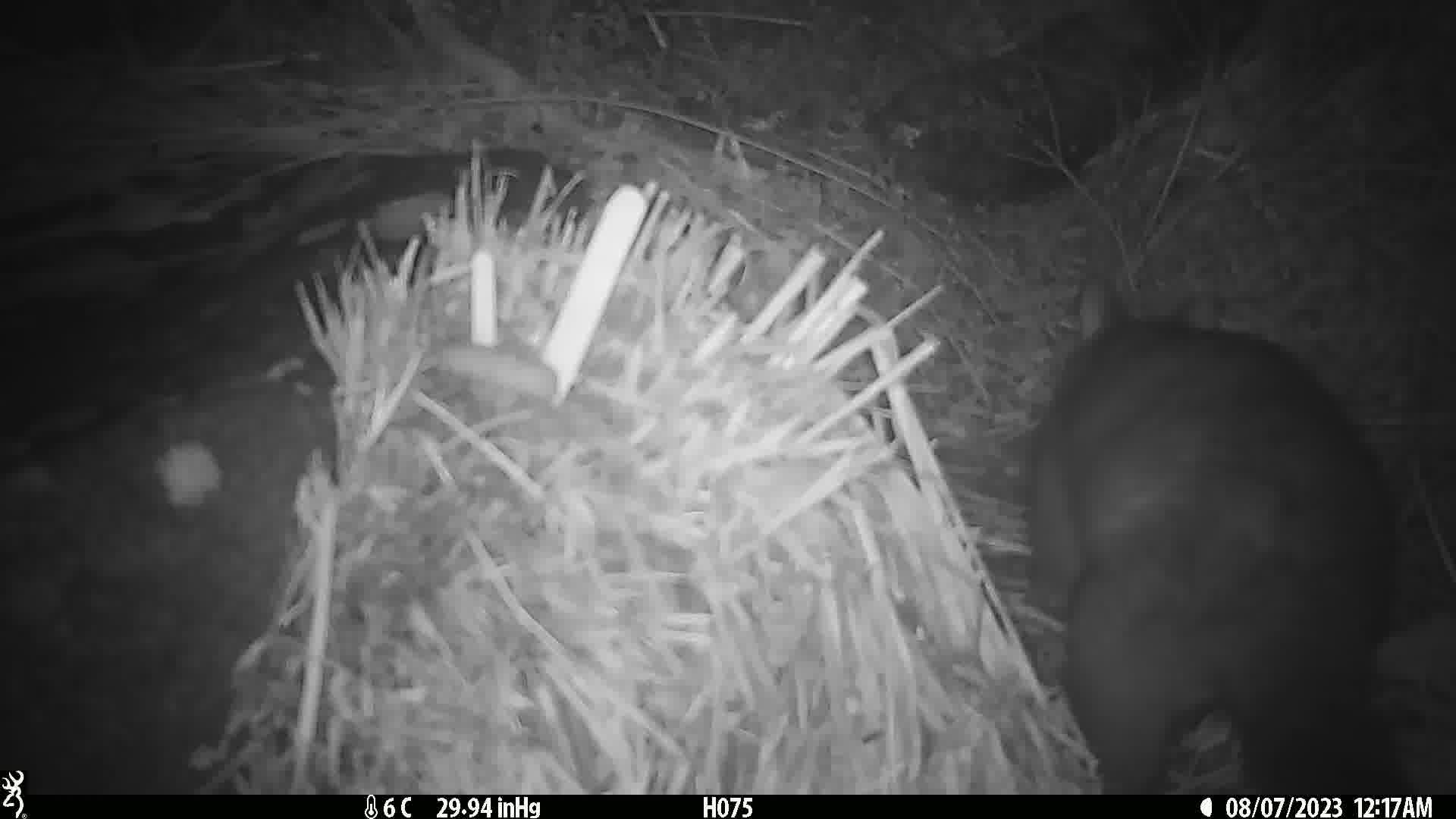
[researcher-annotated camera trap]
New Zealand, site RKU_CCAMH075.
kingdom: Animalia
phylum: Chordata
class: Mammalia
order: Diprotodontia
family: Phalangeridae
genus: Trichosurus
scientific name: Trichosurus vulpecula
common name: common brushtail possum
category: possum